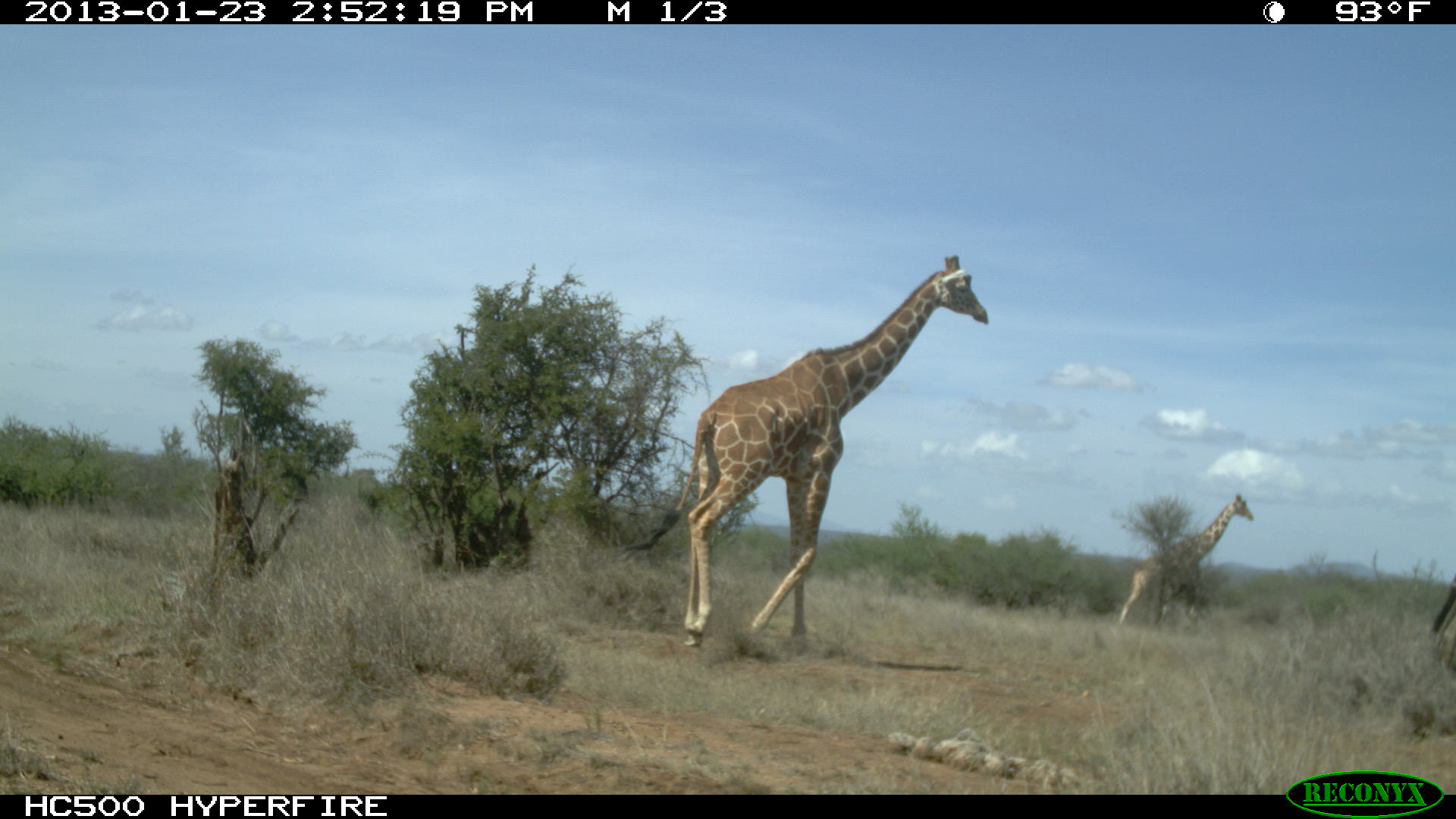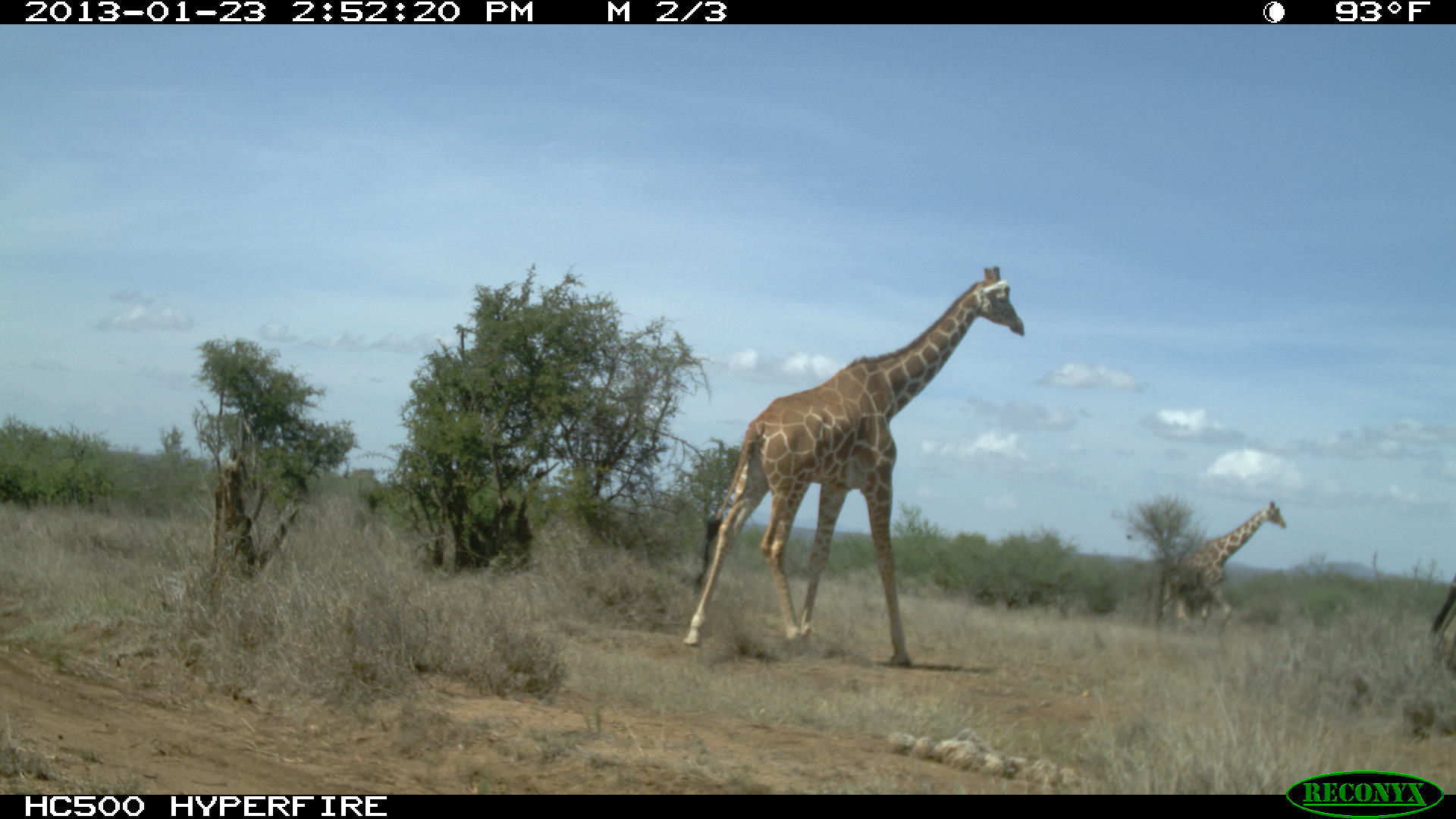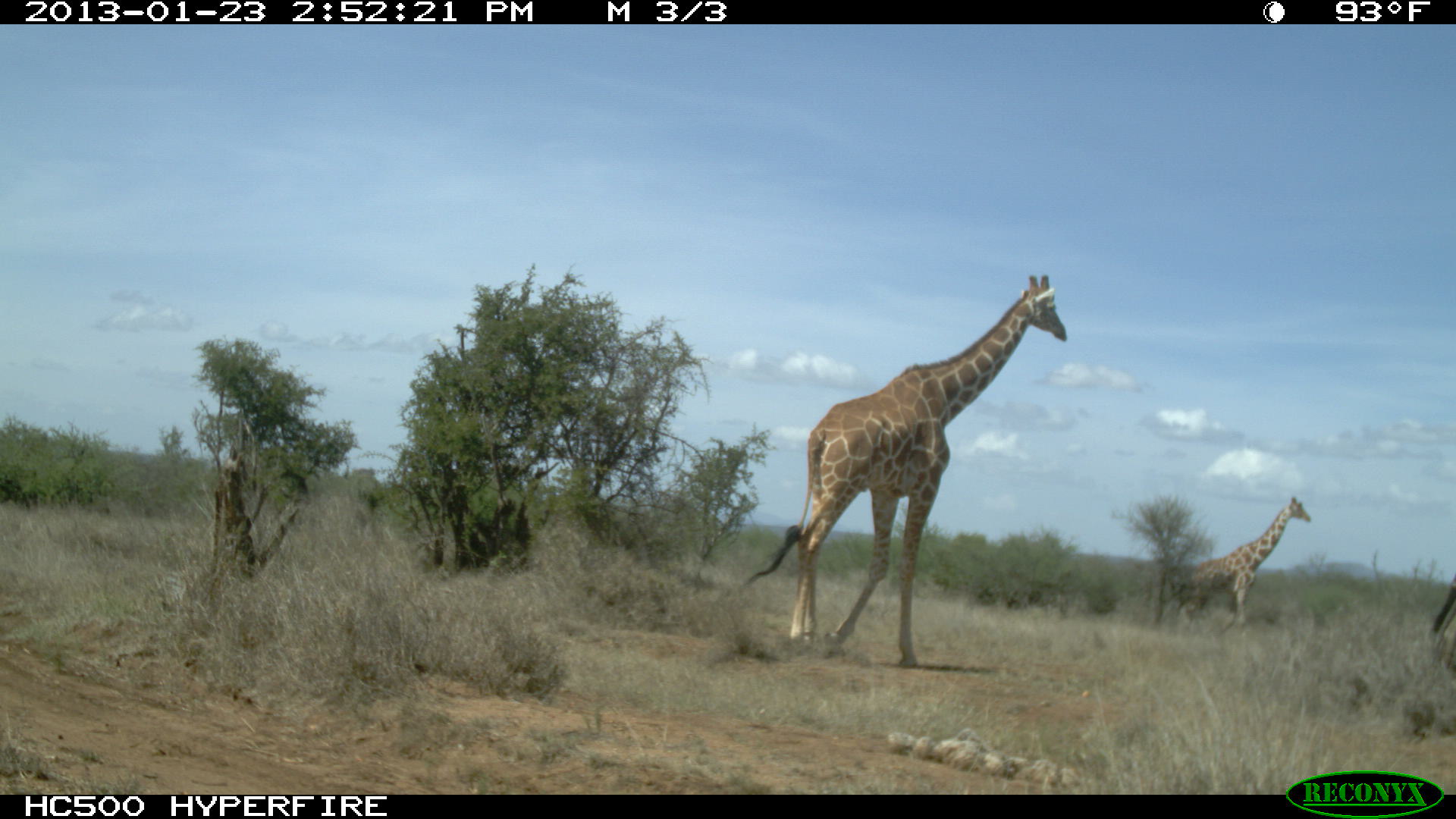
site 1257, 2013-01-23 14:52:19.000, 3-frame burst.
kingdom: Animalia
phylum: Chordata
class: Mammalia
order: Artiodactyla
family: Giraffidae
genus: Giraffa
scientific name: Giraffa camelopardalis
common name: giraffe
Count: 2.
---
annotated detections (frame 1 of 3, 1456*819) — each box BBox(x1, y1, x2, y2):
giraffa camelopardalis: BBox(616, 254, 990, 648); BBox(1118, 494, 1255, 628)